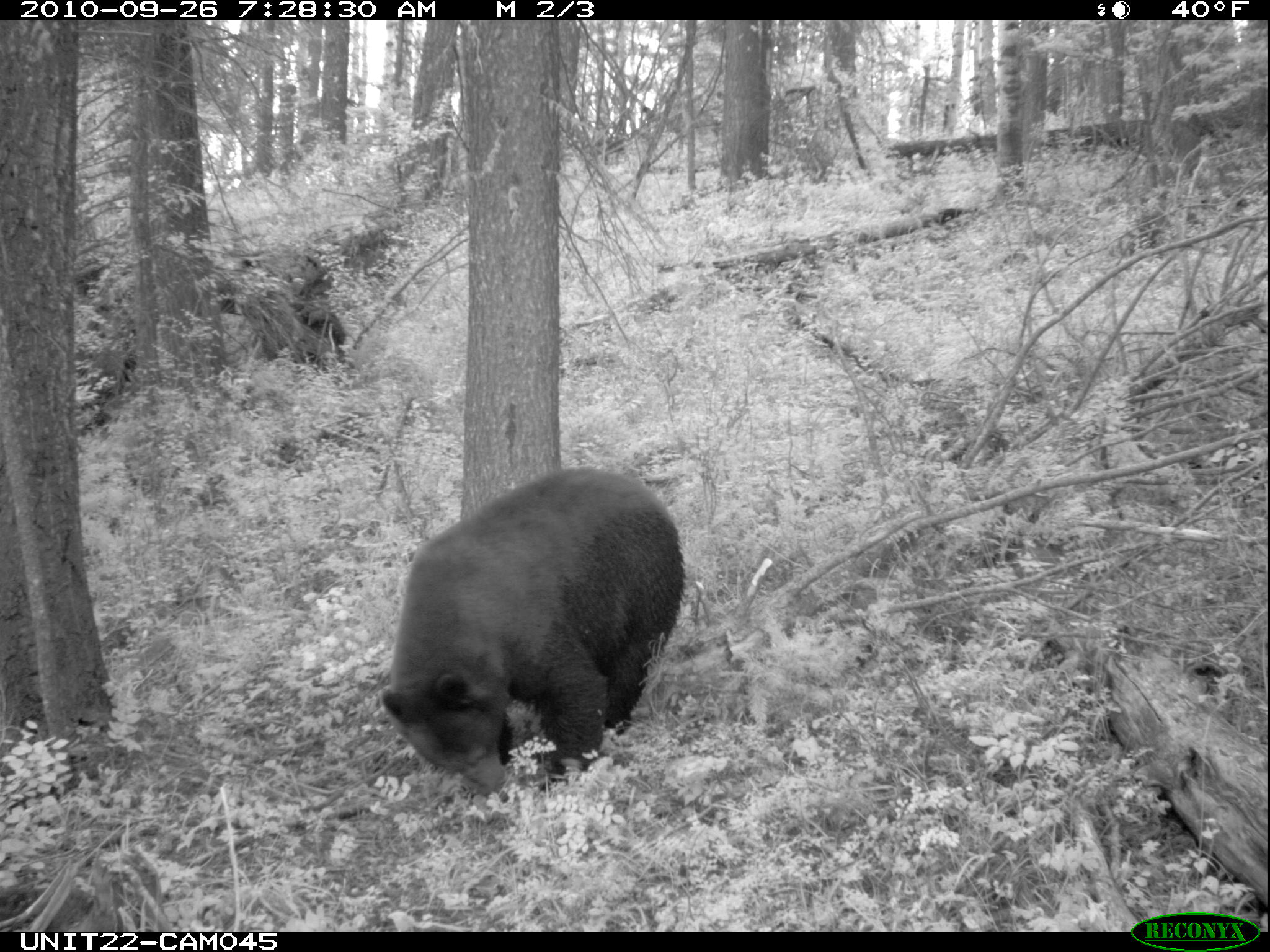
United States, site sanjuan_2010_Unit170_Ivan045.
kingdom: Animalia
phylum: Chordata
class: Mammalia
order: Carnivora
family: Ursidae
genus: Ursus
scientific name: Ursus americanus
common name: american black bear